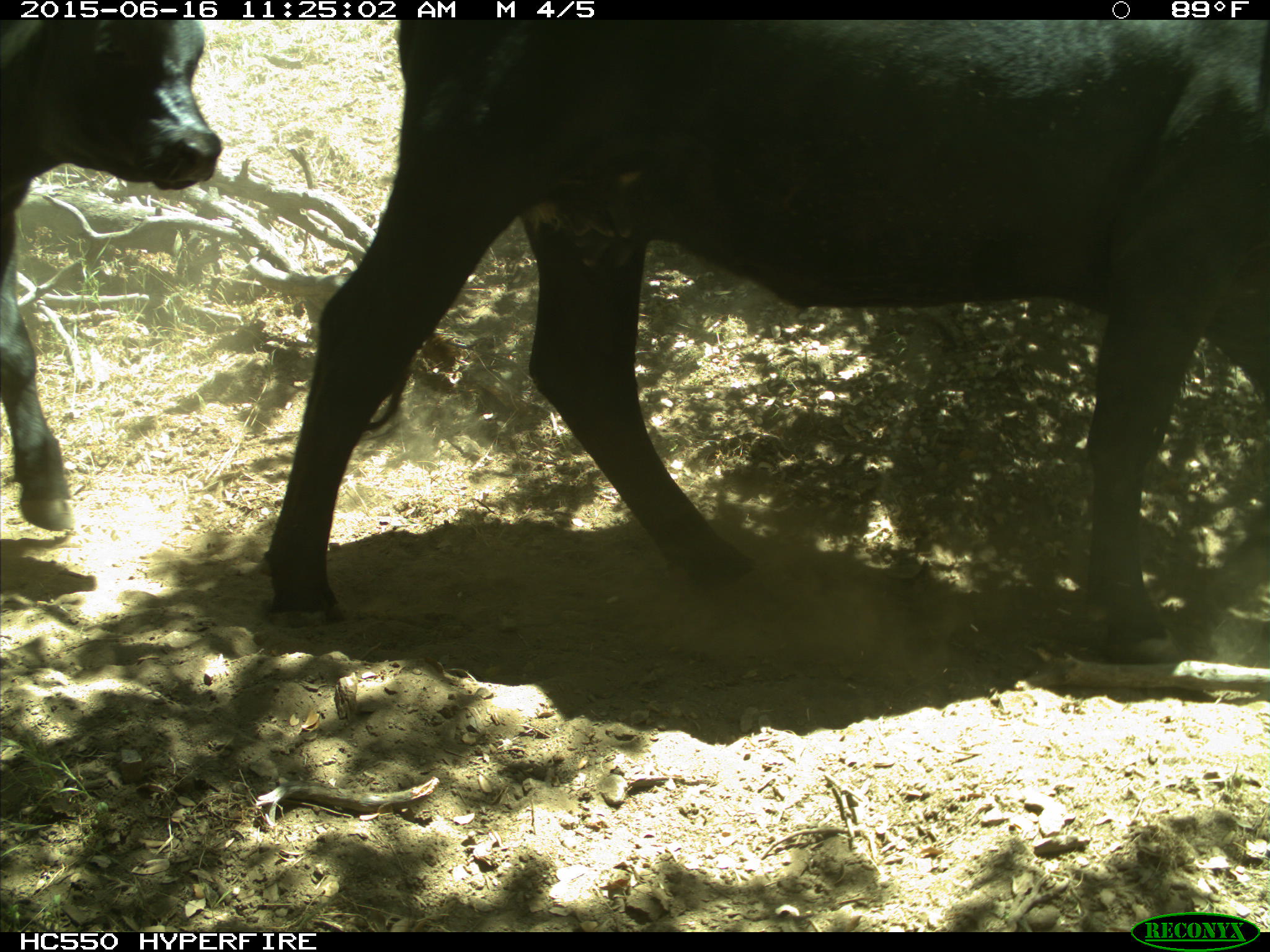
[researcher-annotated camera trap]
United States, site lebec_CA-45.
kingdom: Animalia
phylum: Chordata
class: Mammalia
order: Artiodactyla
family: Bovidae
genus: Bos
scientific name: Bos taurus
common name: domestic cow